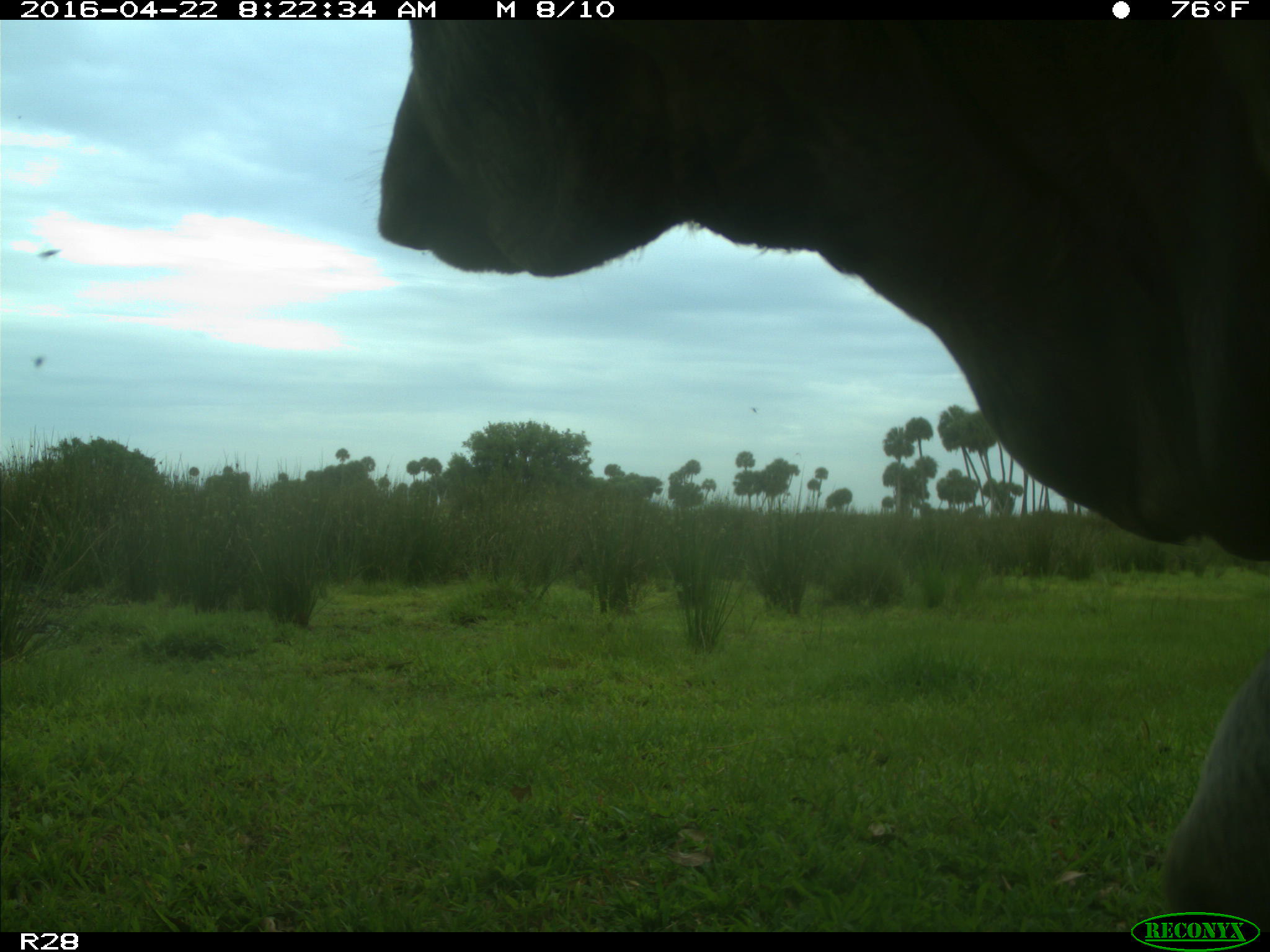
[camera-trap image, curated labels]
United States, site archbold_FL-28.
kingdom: Animalia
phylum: Chordata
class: Mammalia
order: Artiodactyla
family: Bovidae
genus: Bos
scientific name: Bos taurus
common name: domestic cow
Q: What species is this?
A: Bos taurus (domestic cow).